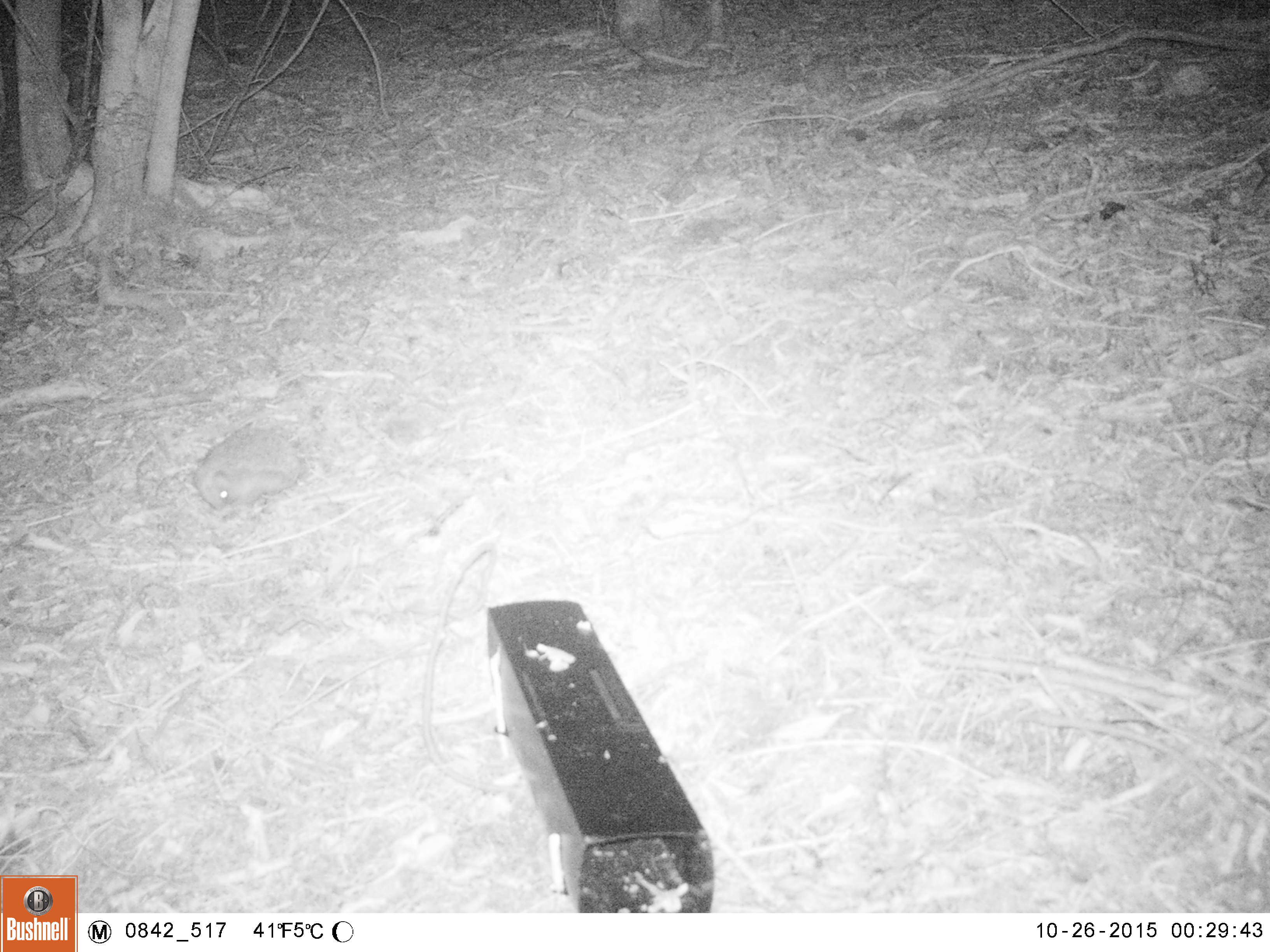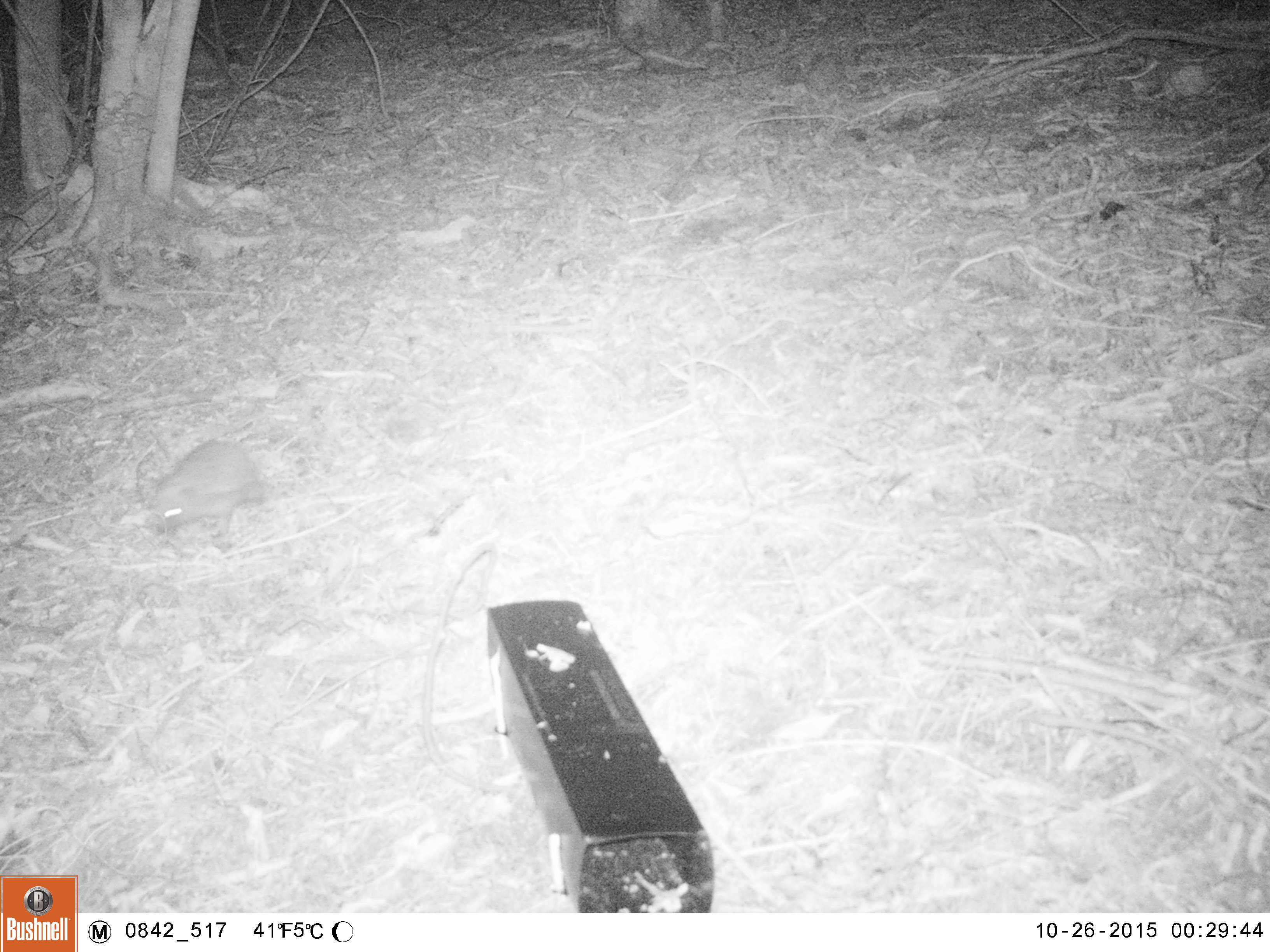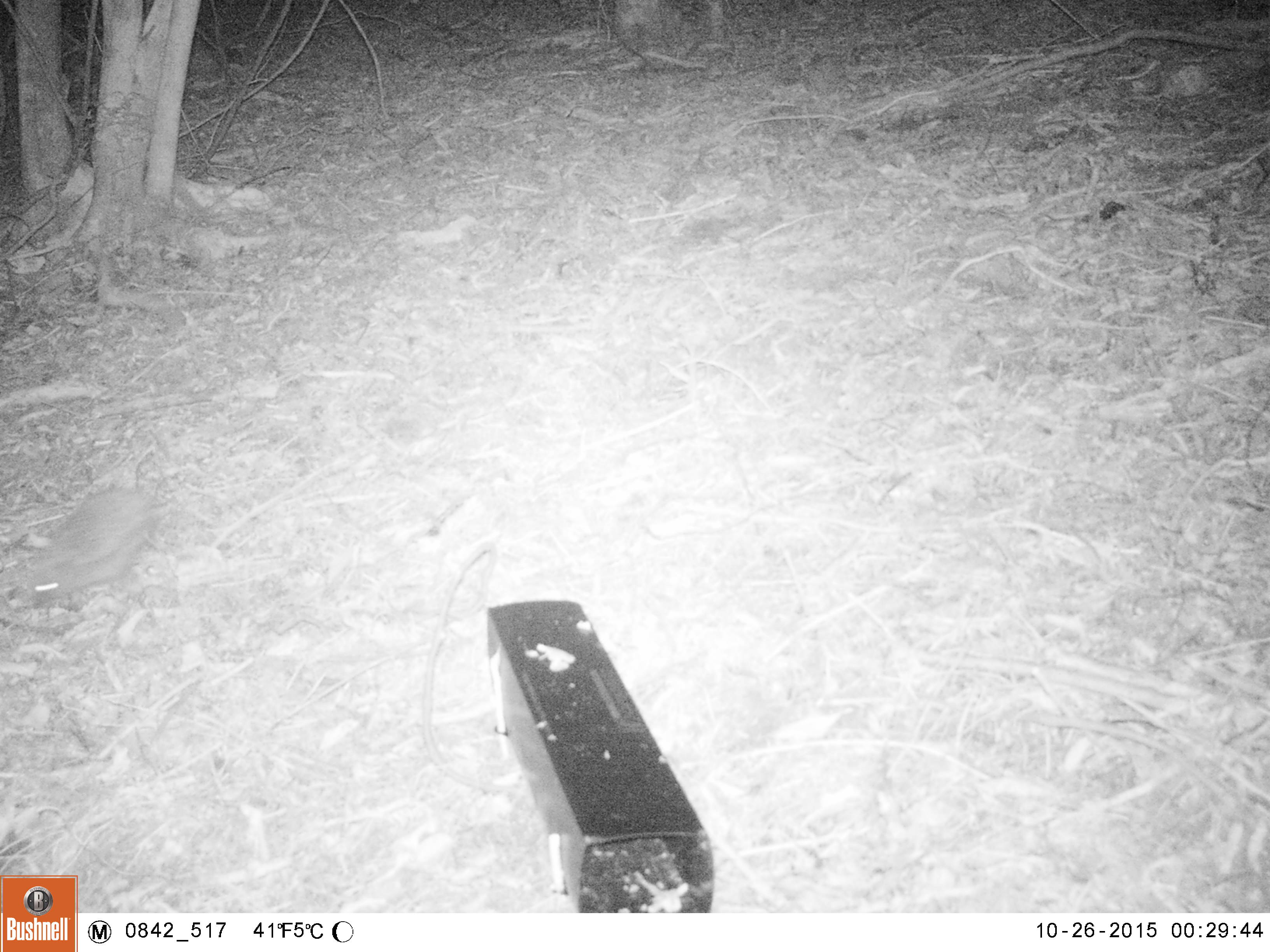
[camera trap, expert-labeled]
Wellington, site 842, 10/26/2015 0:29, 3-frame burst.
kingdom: Animalia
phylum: Chordata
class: Mammalia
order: Eulipotyphla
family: Erinaceidae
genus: Erinaceus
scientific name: Erinaceus europaeus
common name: hedgehog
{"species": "hedgehog (Erinaceus europaeus)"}